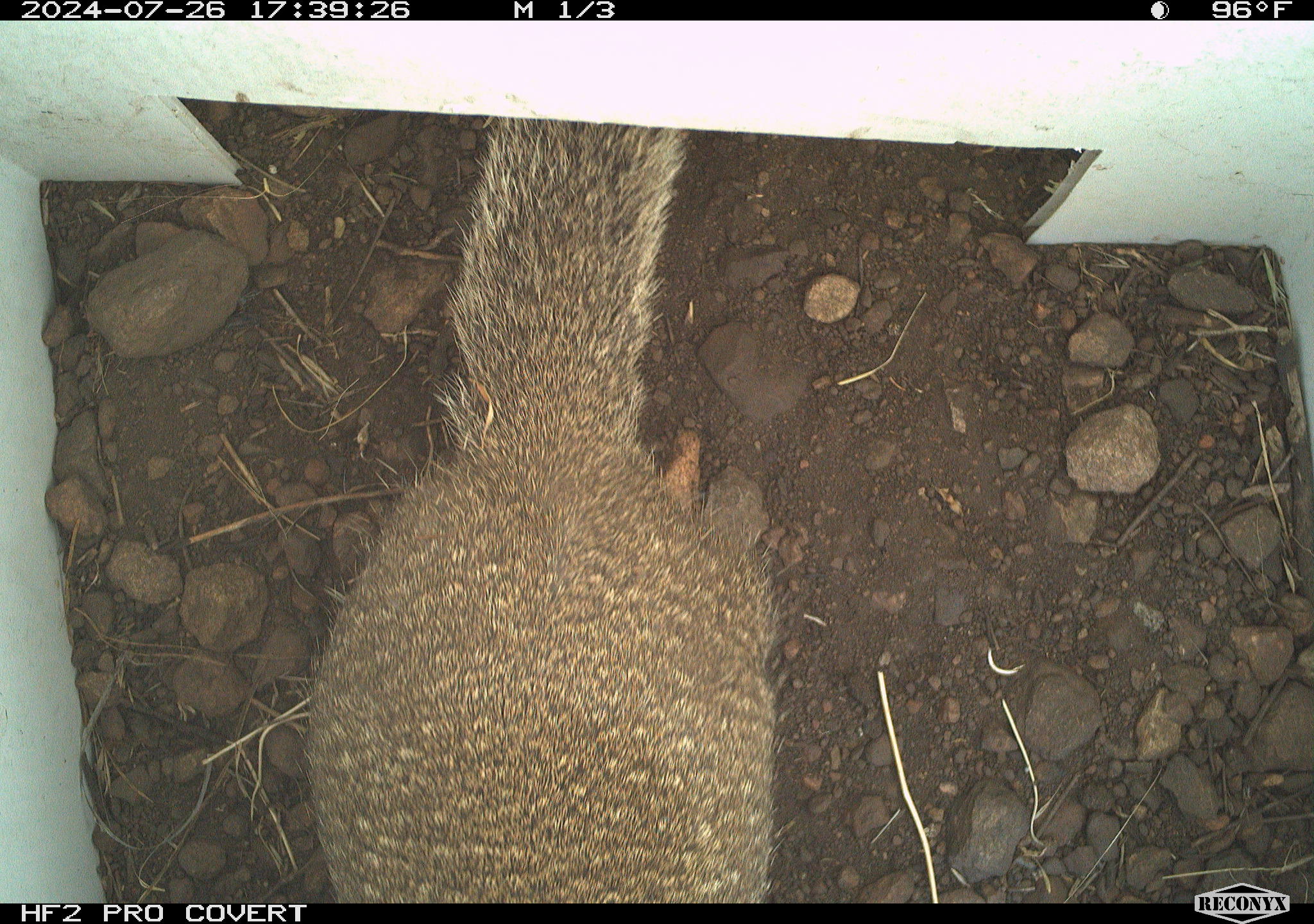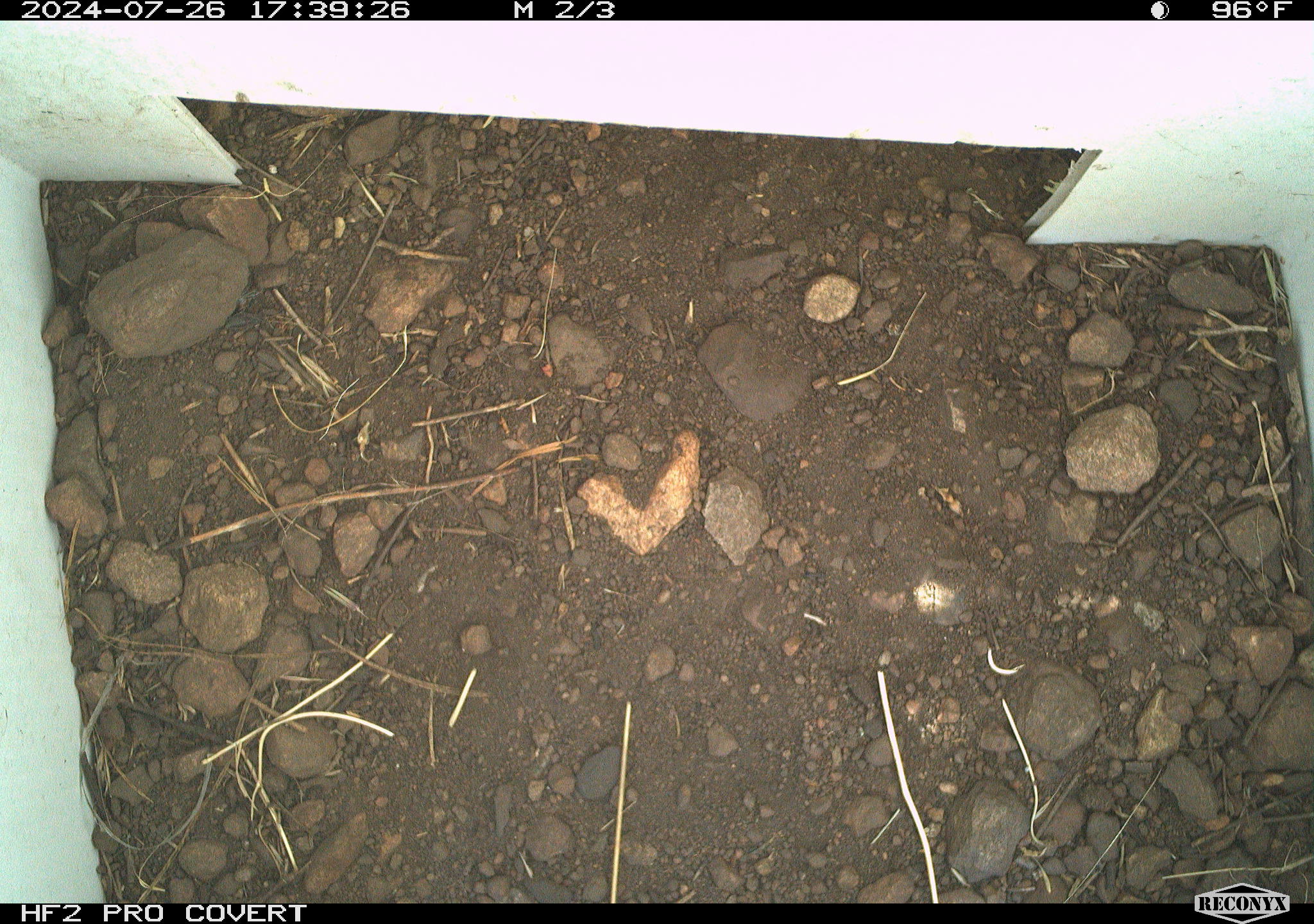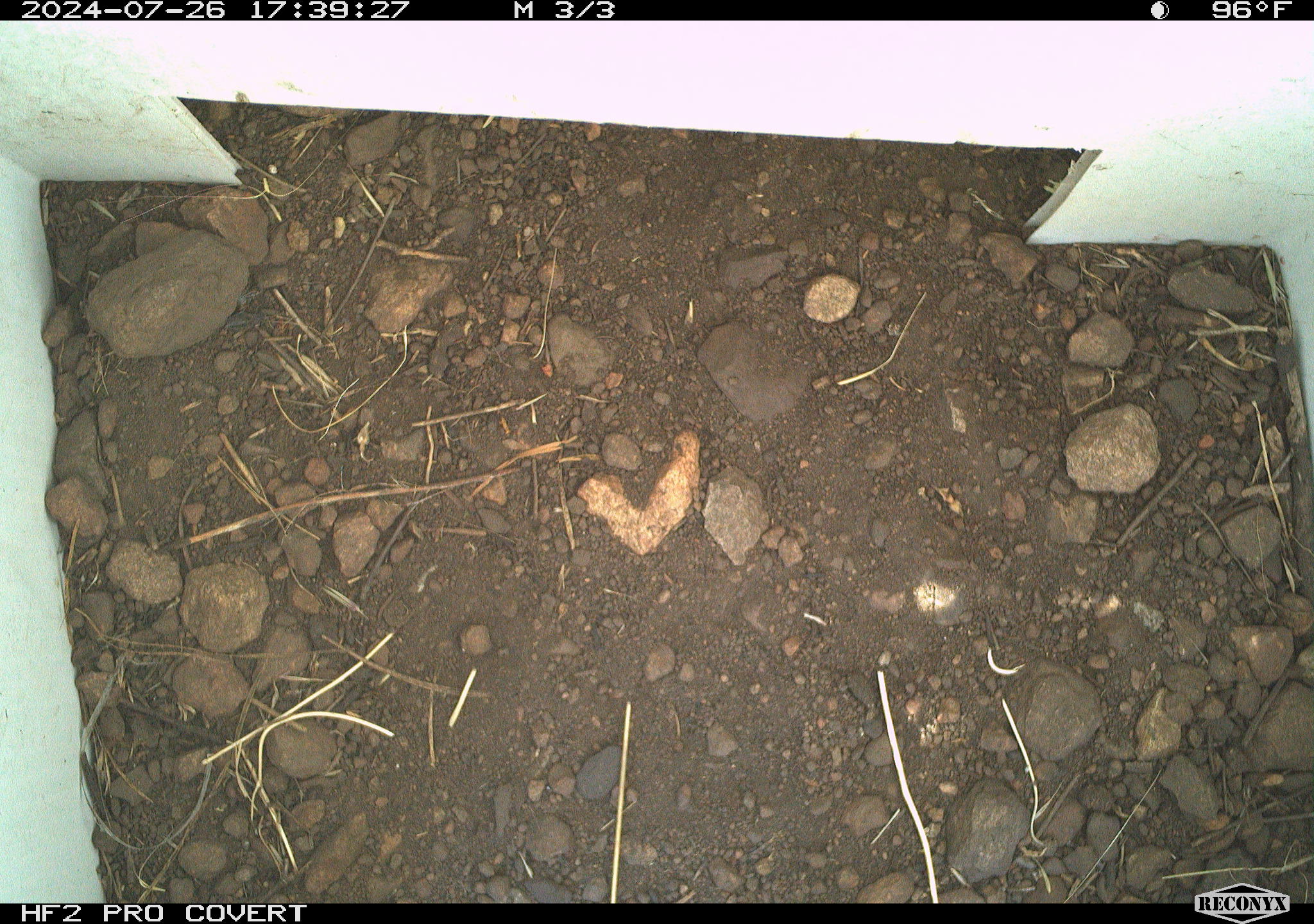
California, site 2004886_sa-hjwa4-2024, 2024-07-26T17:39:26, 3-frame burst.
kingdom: Animalia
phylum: Chordata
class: Mammalia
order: Rodentia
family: Sciuridae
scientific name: Sciuridae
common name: squirrels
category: sciuridae family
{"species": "sciuridae family (squirrels) (Sciuridae)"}